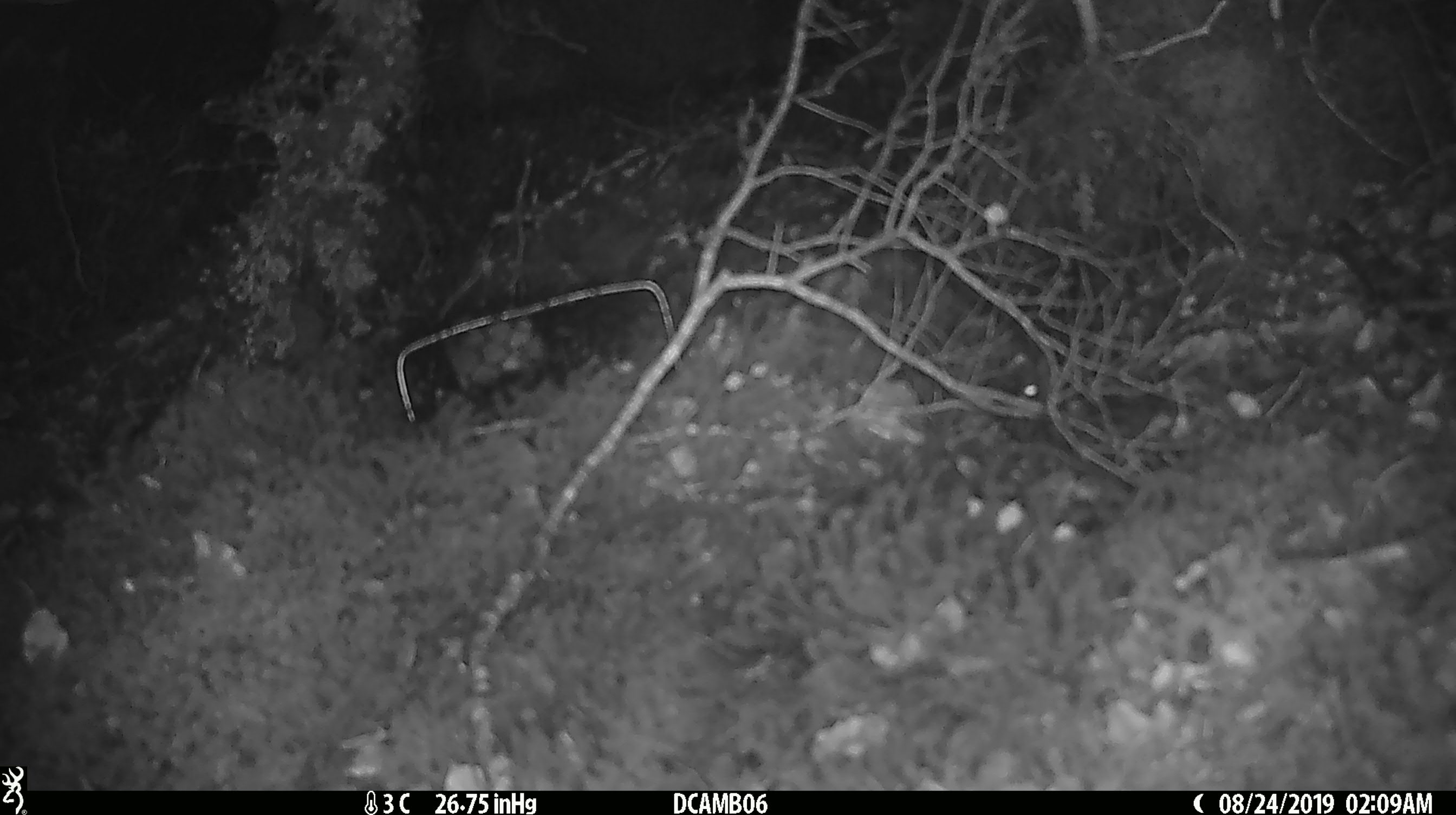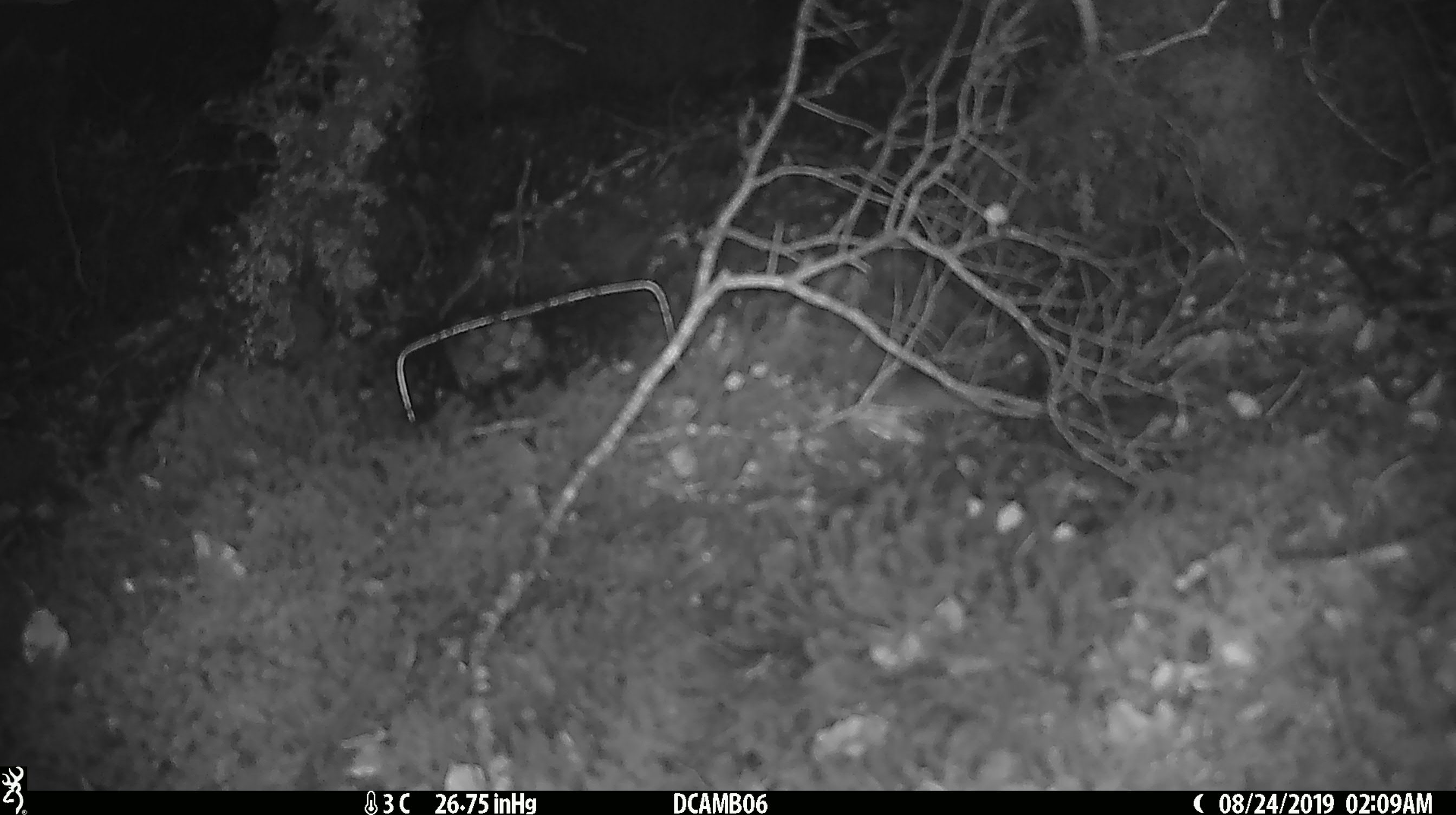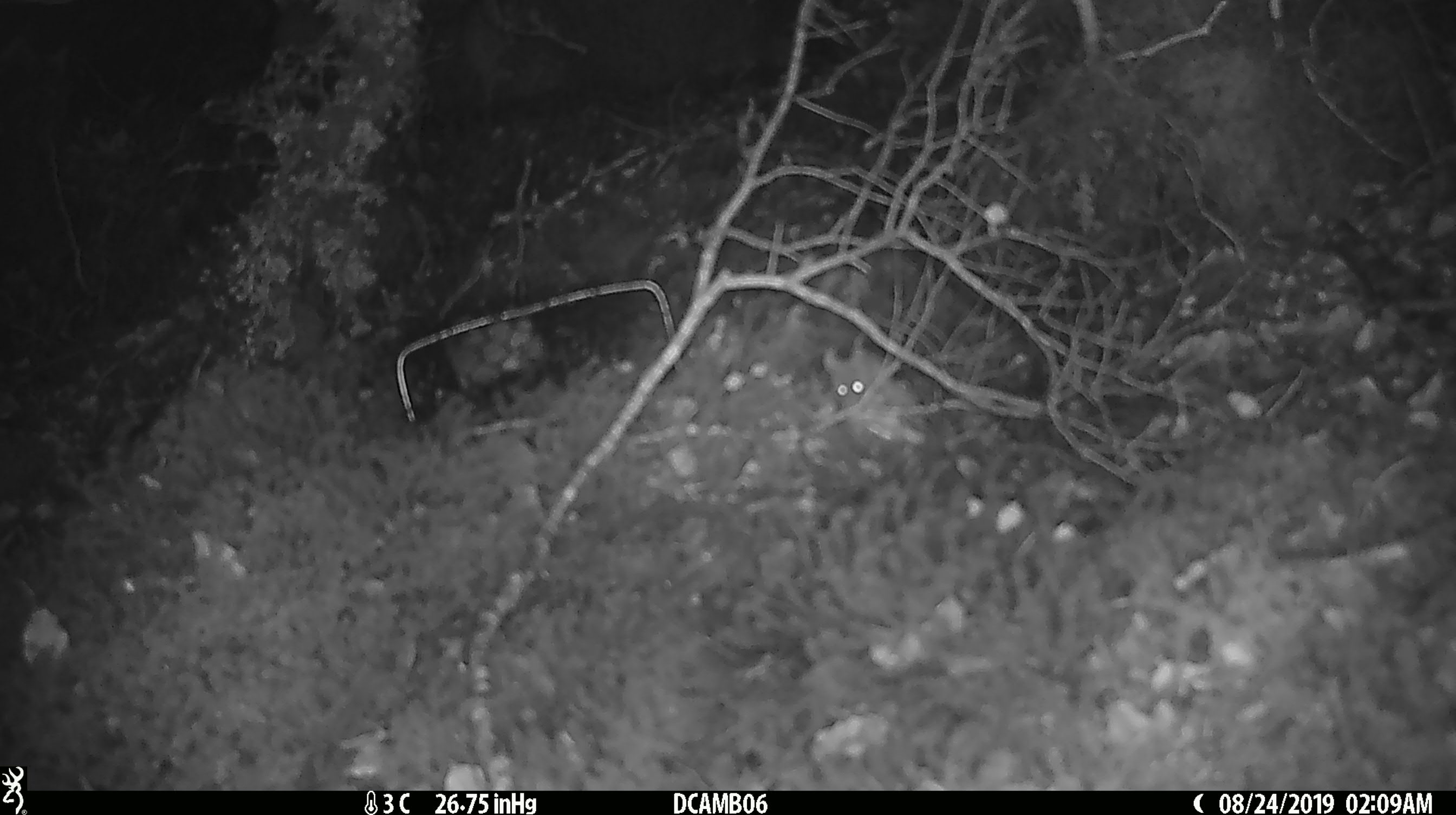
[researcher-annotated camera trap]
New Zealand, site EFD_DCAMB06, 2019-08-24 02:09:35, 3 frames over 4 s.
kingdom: Animalia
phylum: Chordata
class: Mammalia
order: Rodentia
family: Muridae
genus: Mus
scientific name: Mus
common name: mouse